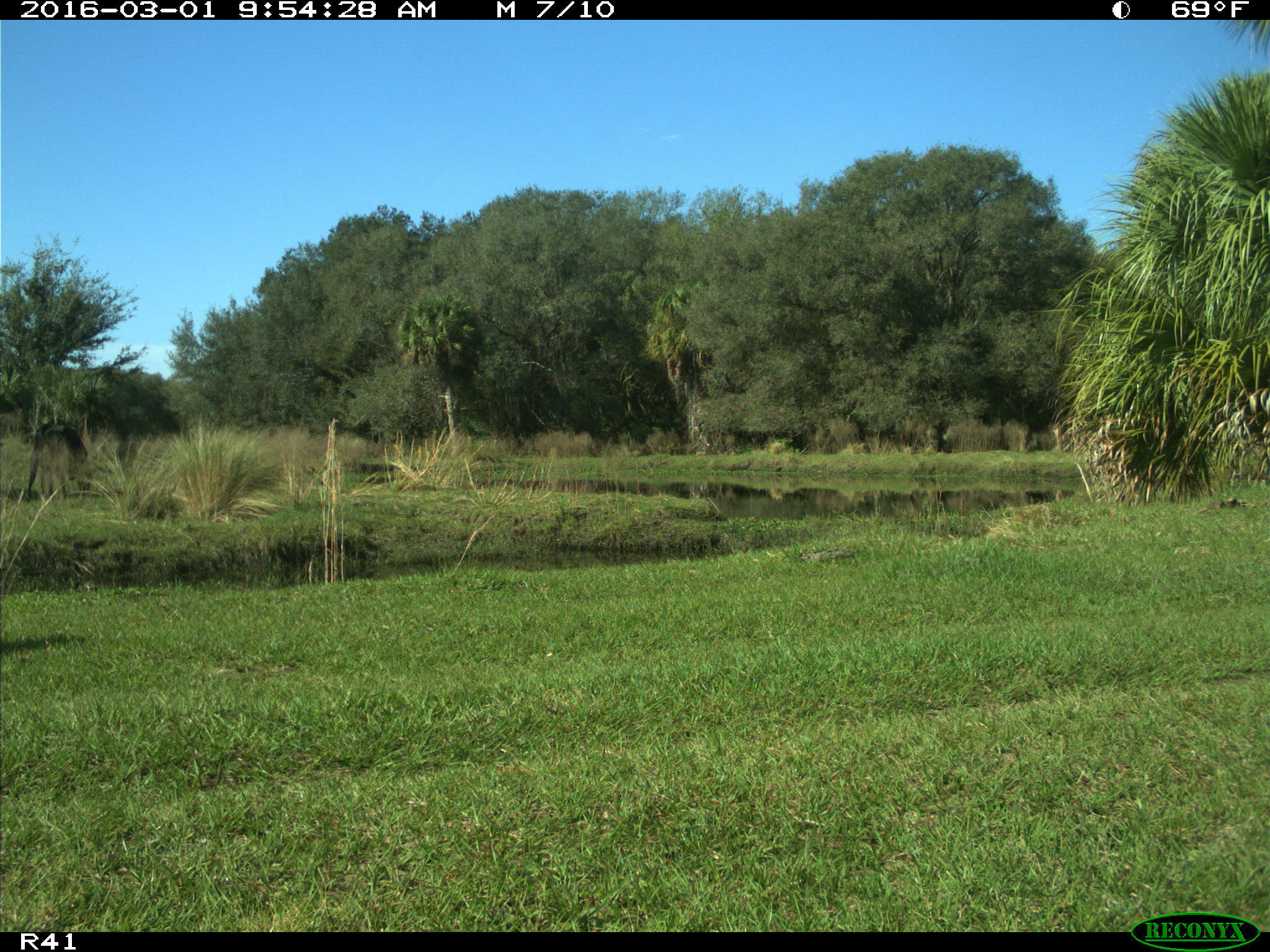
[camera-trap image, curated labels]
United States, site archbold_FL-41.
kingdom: Animalia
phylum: Chordata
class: Mammalia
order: Artiodactyla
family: Bovidae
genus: Bos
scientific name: Bos taurus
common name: domestic cow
Bos taurus (domestic cow).